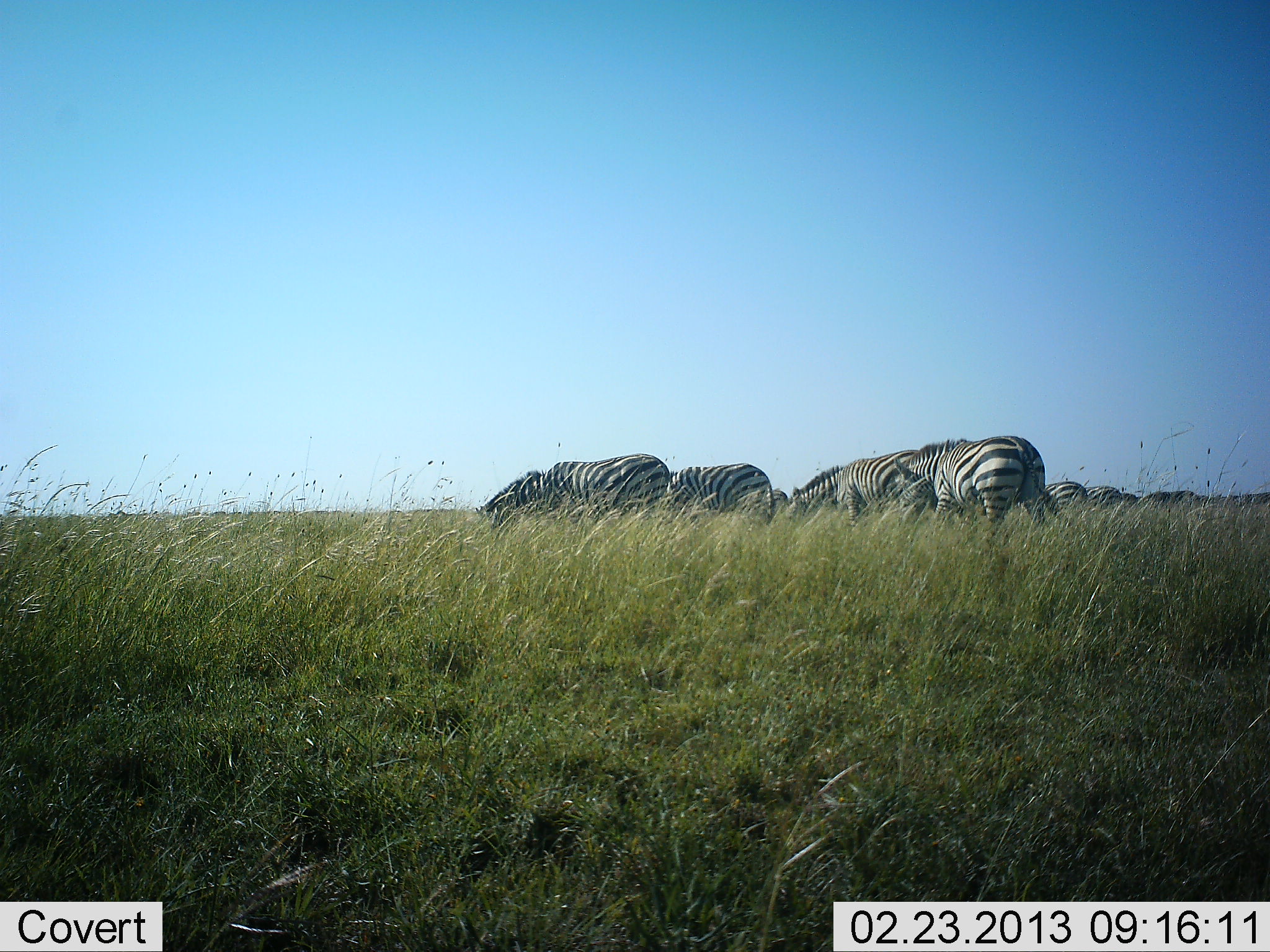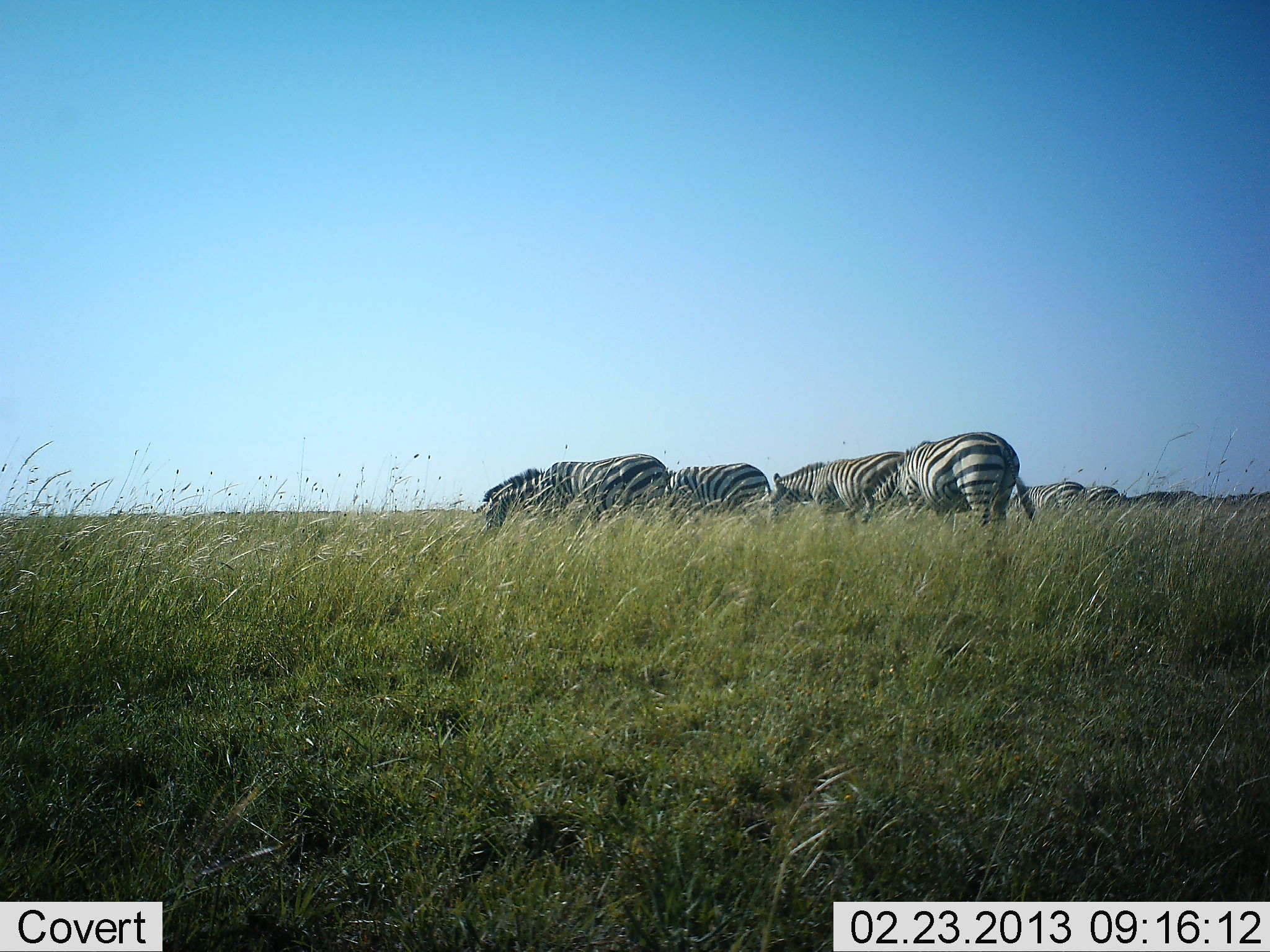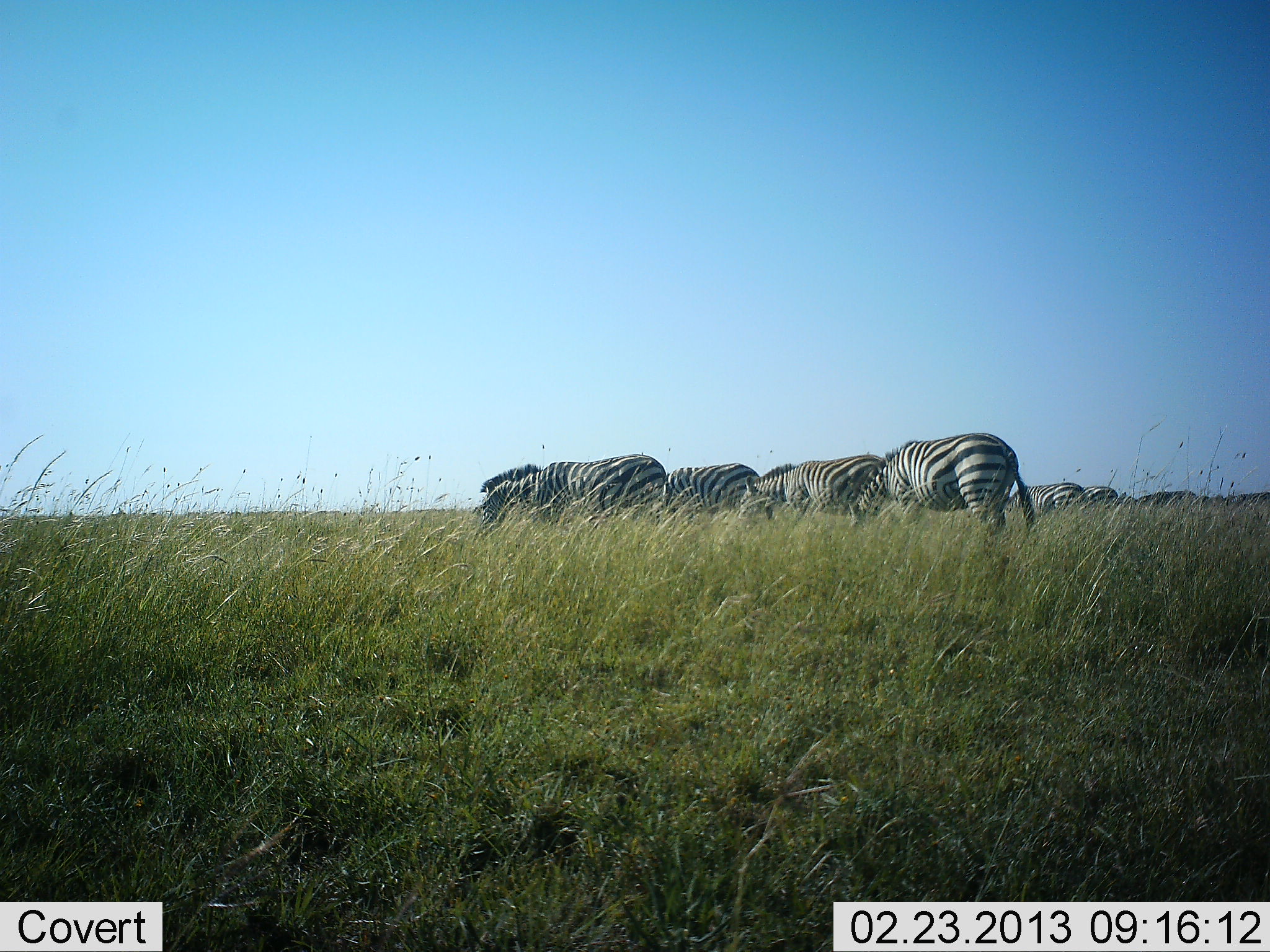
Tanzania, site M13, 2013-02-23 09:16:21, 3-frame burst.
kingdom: Animalia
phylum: Chordata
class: Mammalia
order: Perissodactyla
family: Equidae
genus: Equus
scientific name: Equus quagga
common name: plains zebra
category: zebra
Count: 6.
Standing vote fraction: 34%.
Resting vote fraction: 0%.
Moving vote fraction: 29%.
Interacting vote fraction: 3%.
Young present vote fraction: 0%.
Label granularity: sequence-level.